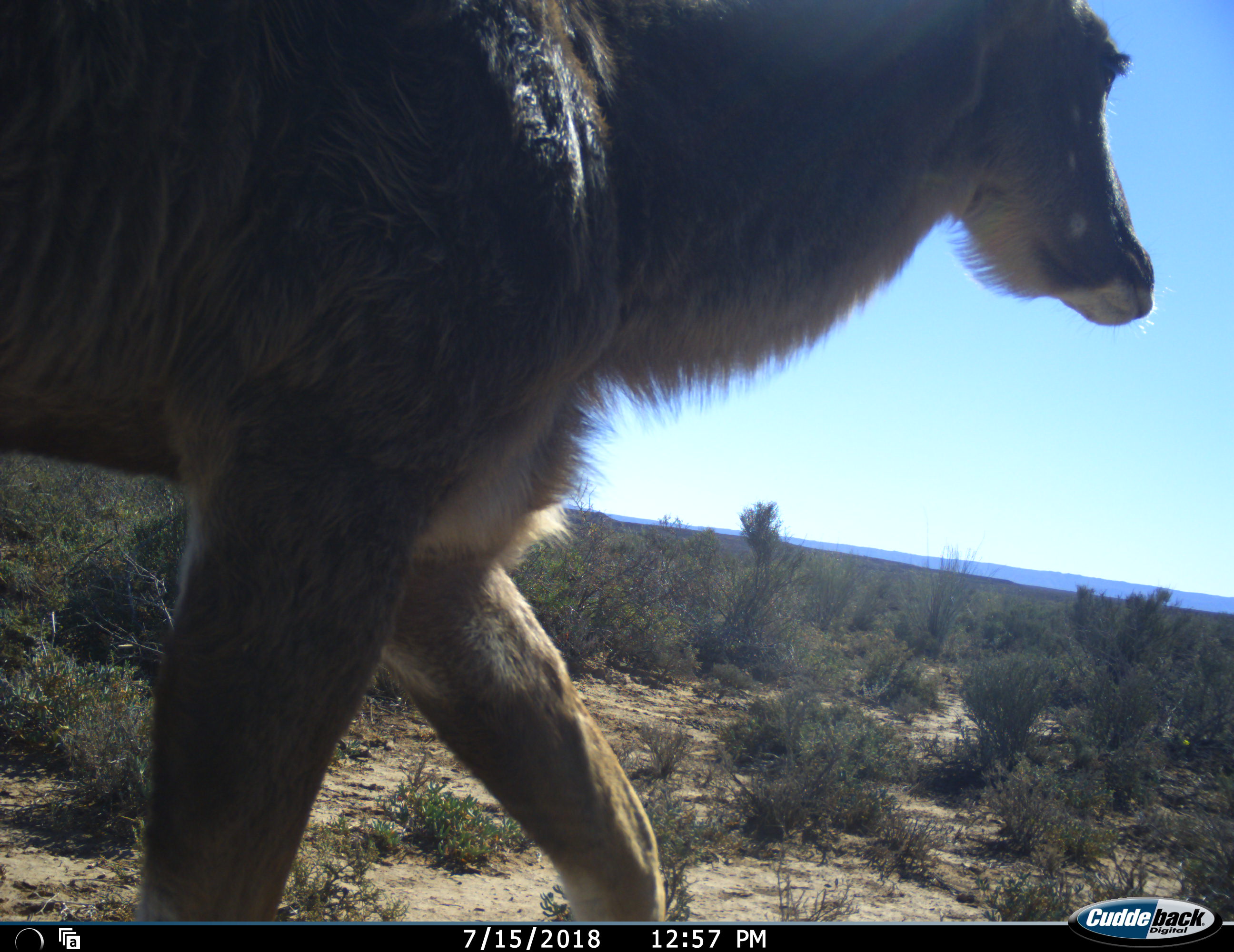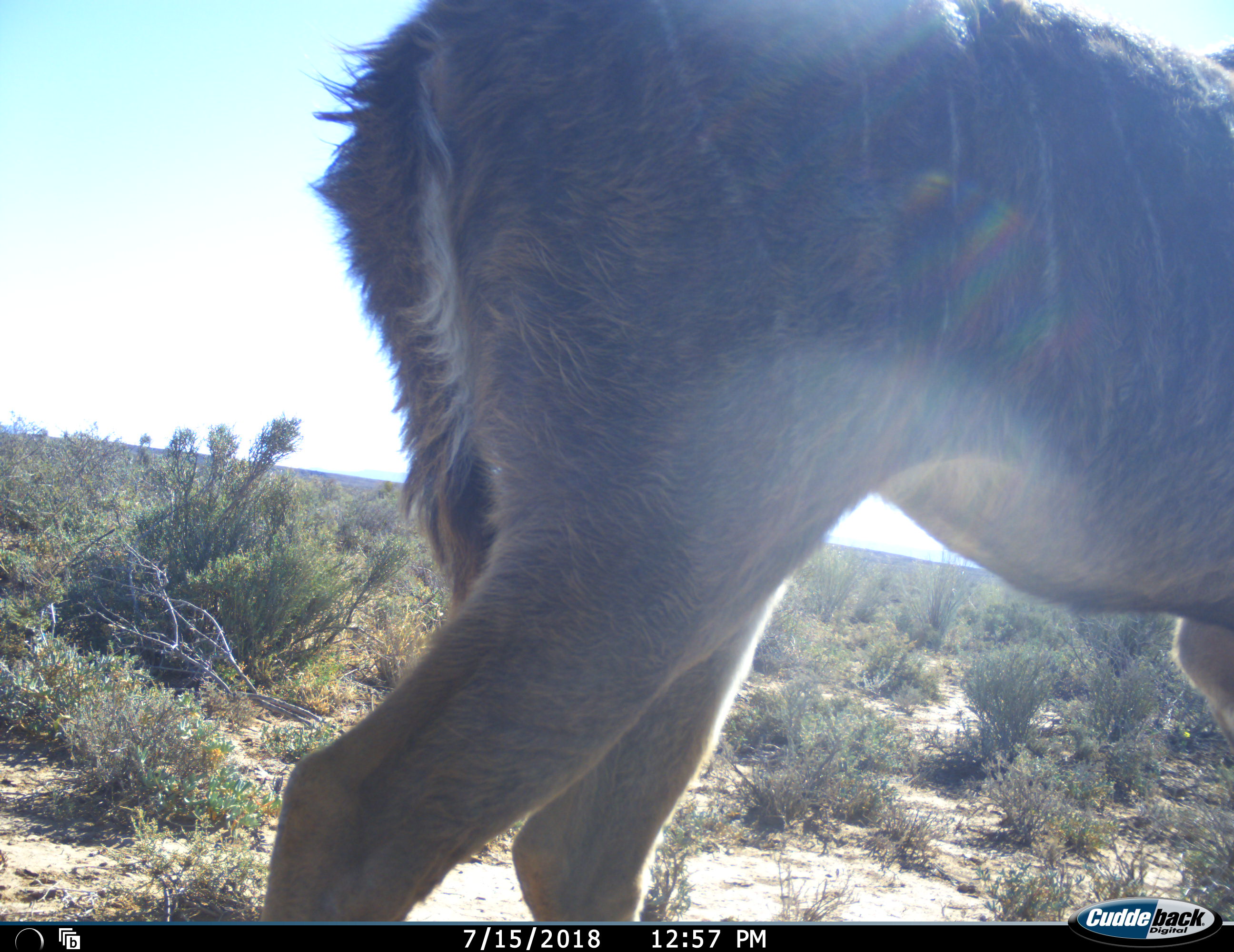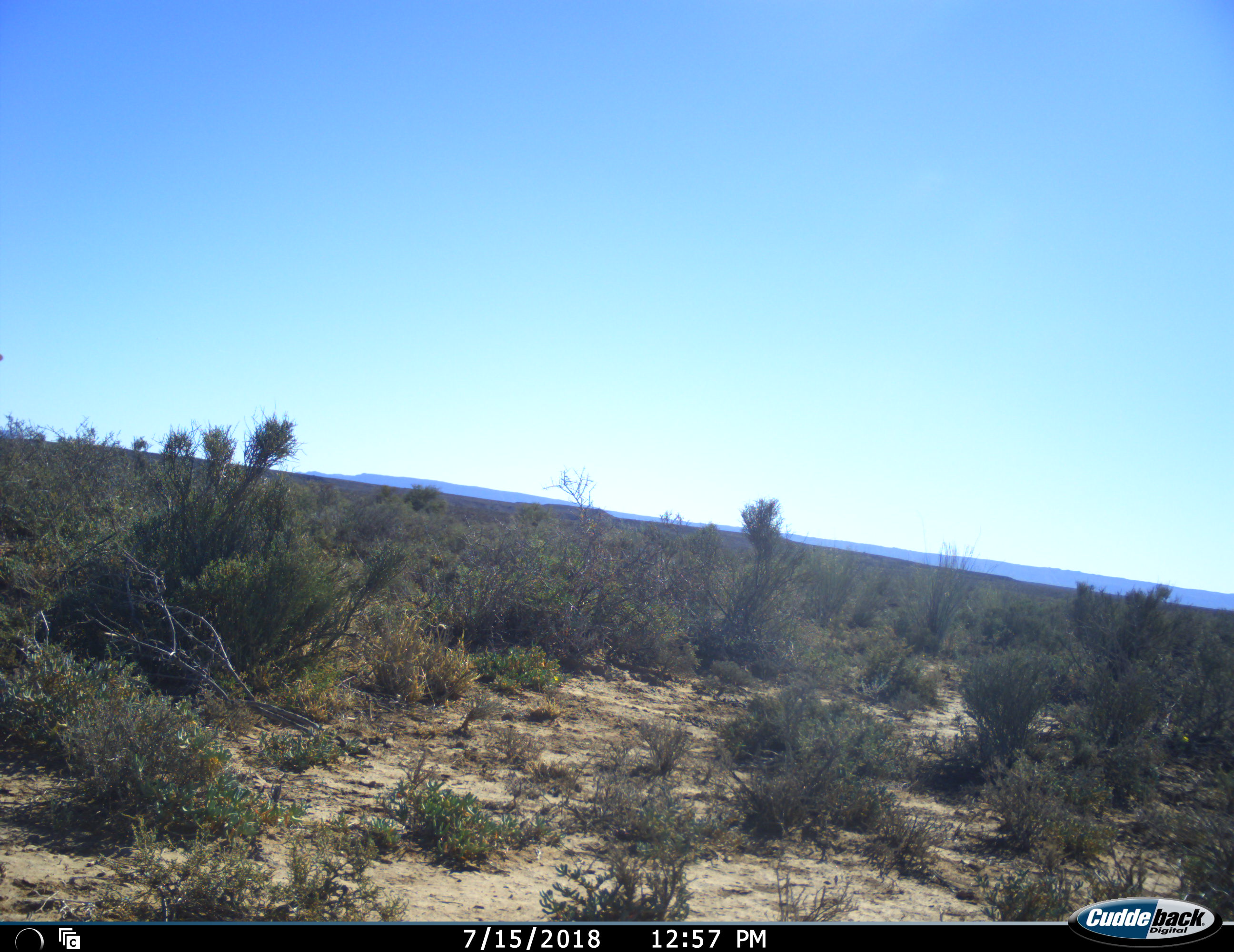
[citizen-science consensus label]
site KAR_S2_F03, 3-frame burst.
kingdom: Animalia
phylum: Chordata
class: Mammalia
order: Artiodactyla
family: Bovidae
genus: Tragelaphus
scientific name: Tragelaphus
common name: kudu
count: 1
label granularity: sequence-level